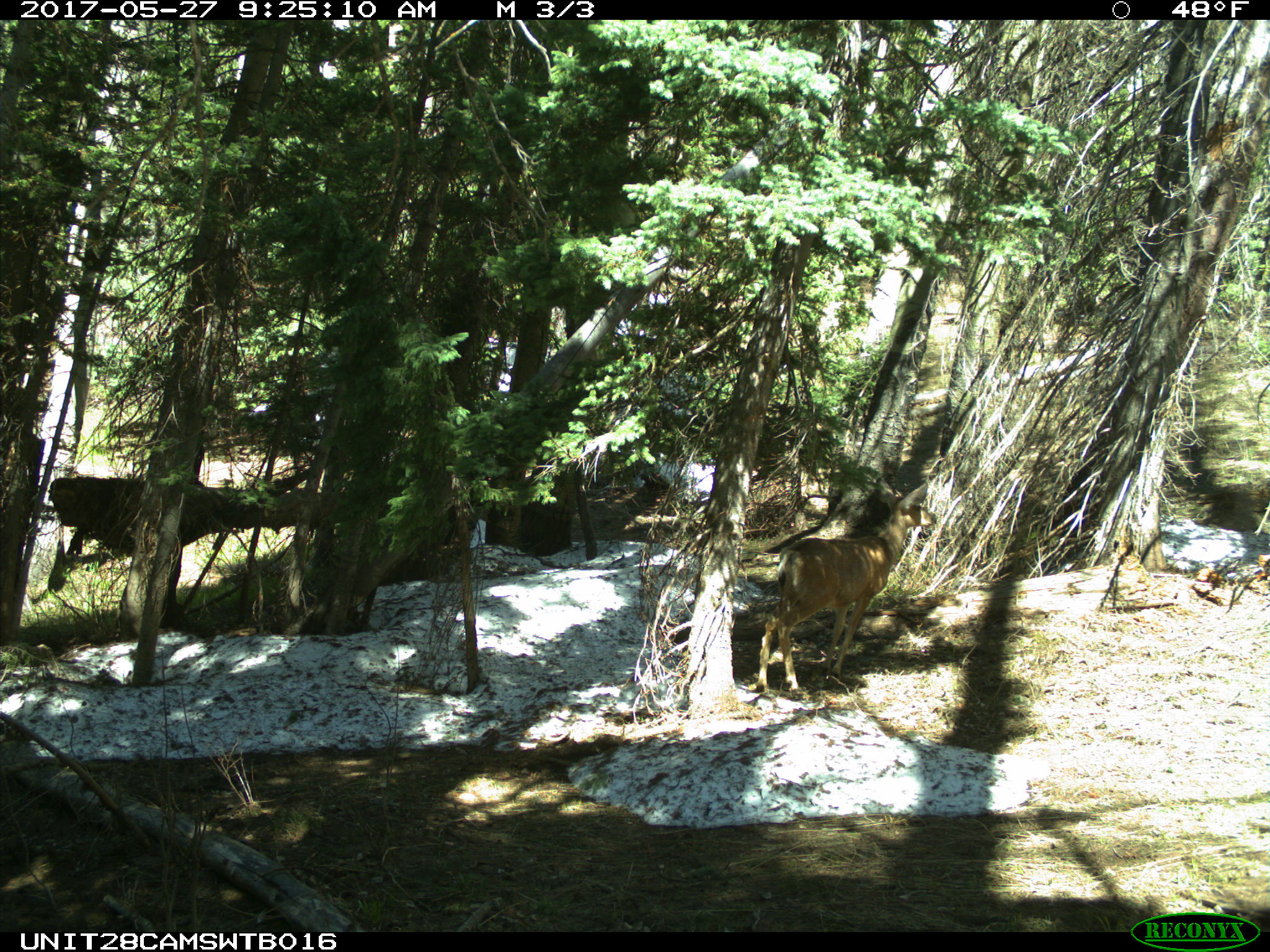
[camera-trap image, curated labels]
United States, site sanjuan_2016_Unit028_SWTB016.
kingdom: Animalia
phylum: Chordata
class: Mammalia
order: Artiodactyla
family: Cervidae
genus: Odocoileus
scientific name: Odocoileus hemionus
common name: mule deer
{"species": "Odocoileus hemionus (mule deer)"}